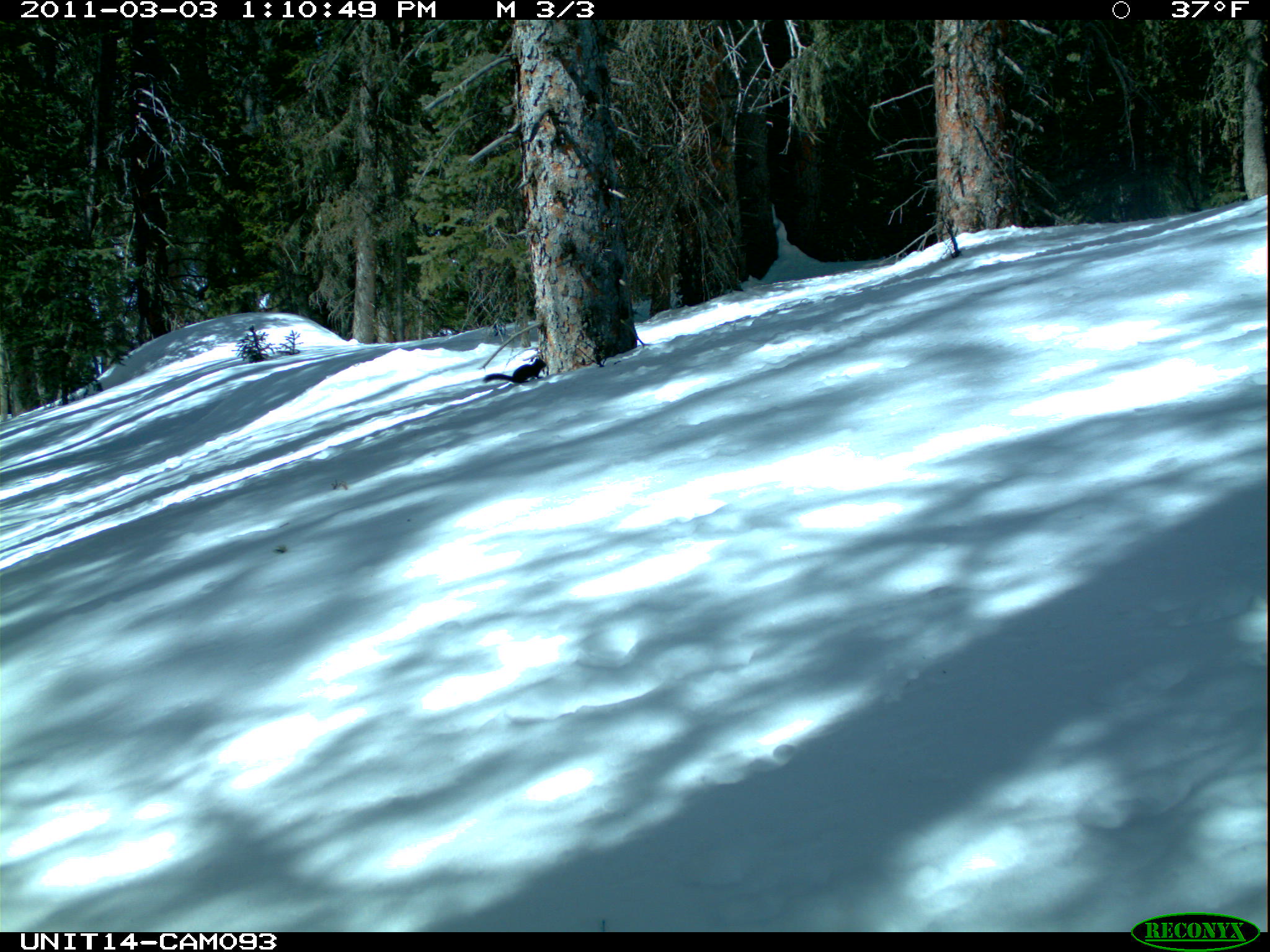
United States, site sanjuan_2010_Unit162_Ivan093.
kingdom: Animalia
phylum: Chordata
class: Mammalia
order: Rodentia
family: Sciuridae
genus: Tamiasciurus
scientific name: Tamiasciurus hudsonicus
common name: american red squirrel